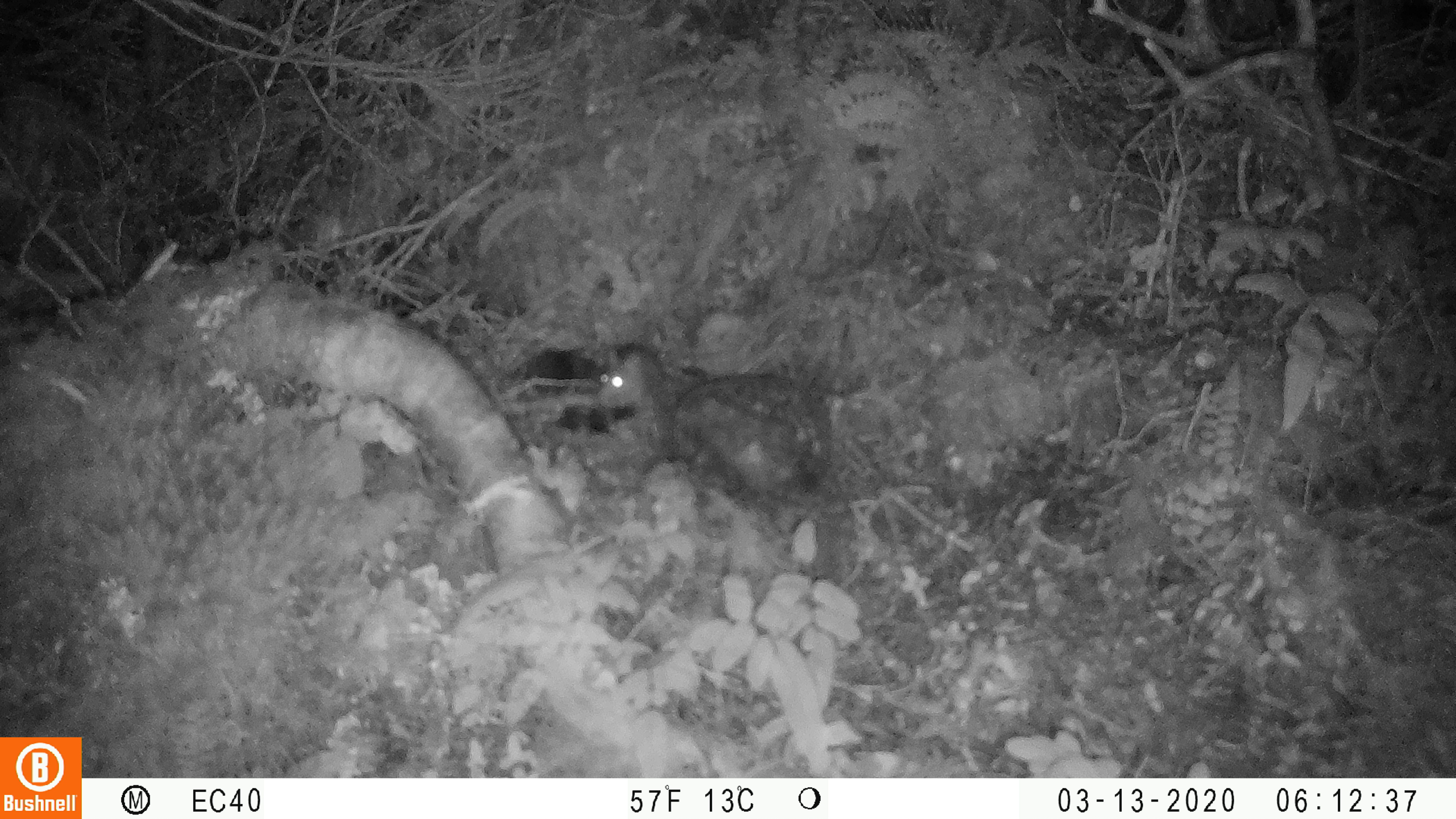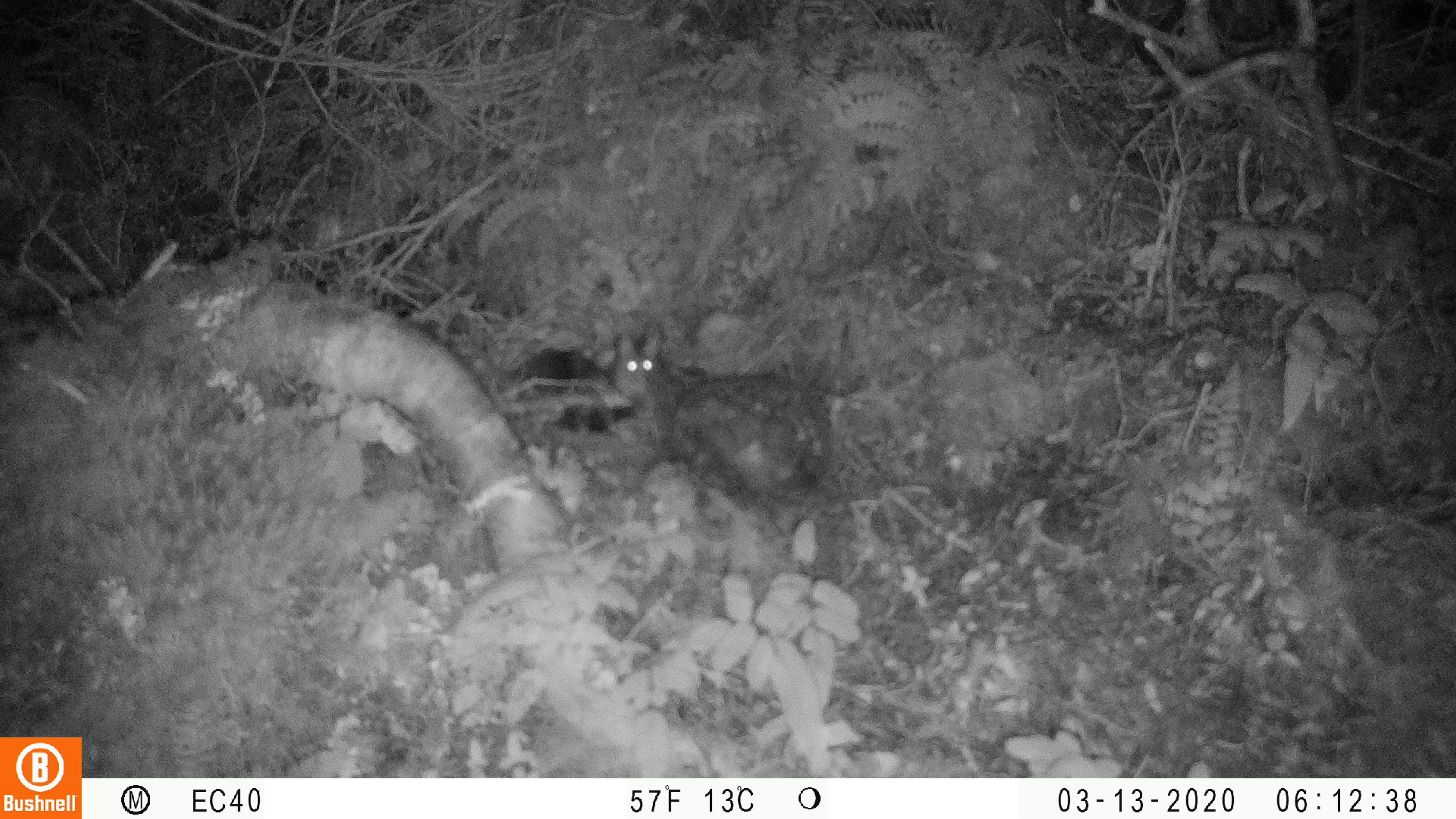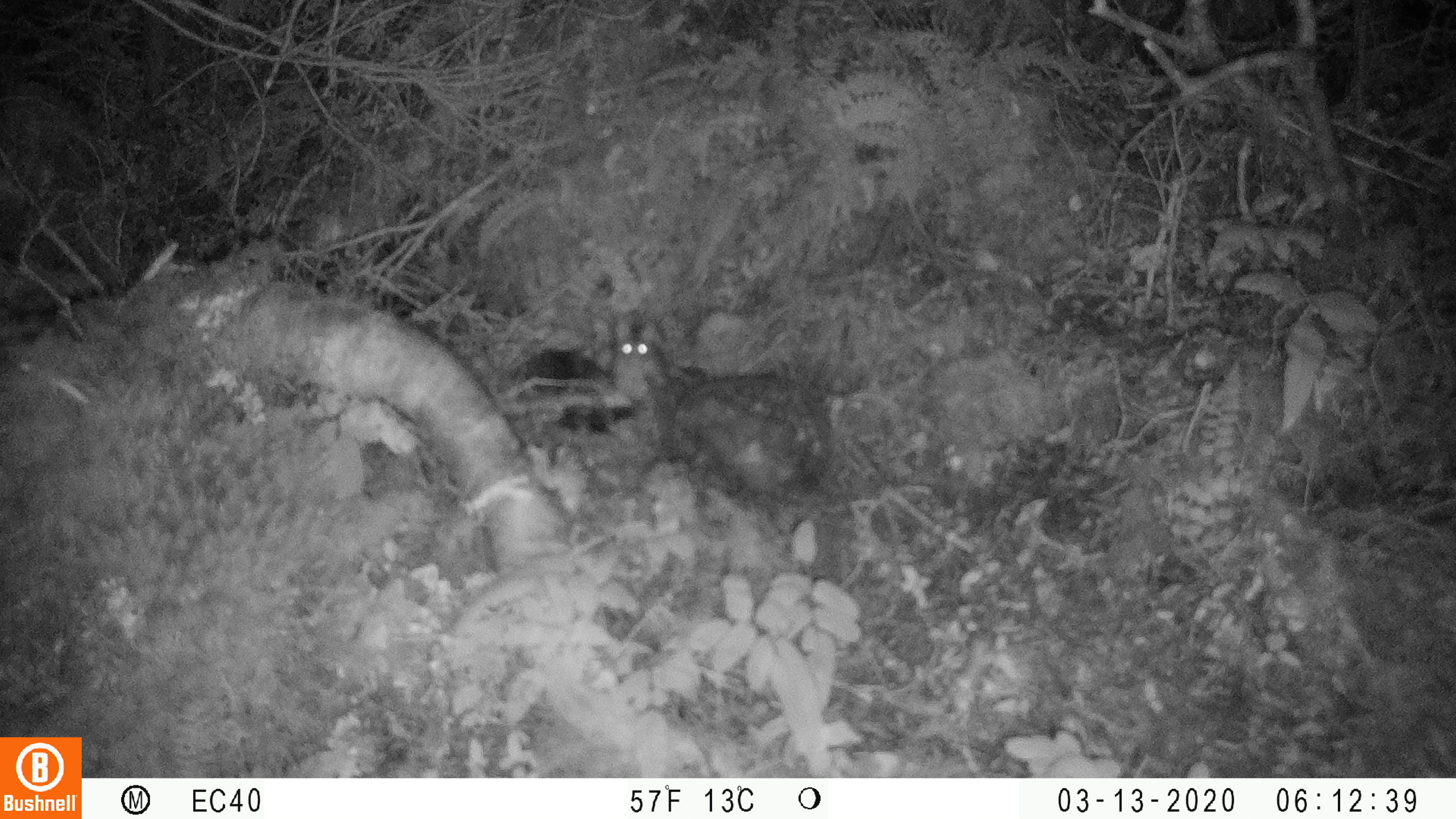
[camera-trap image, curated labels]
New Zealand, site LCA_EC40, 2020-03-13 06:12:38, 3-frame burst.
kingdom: Animalia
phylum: Chordata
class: Mammalia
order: Rodentia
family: Muridae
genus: Mus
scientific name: Mus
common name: mouse